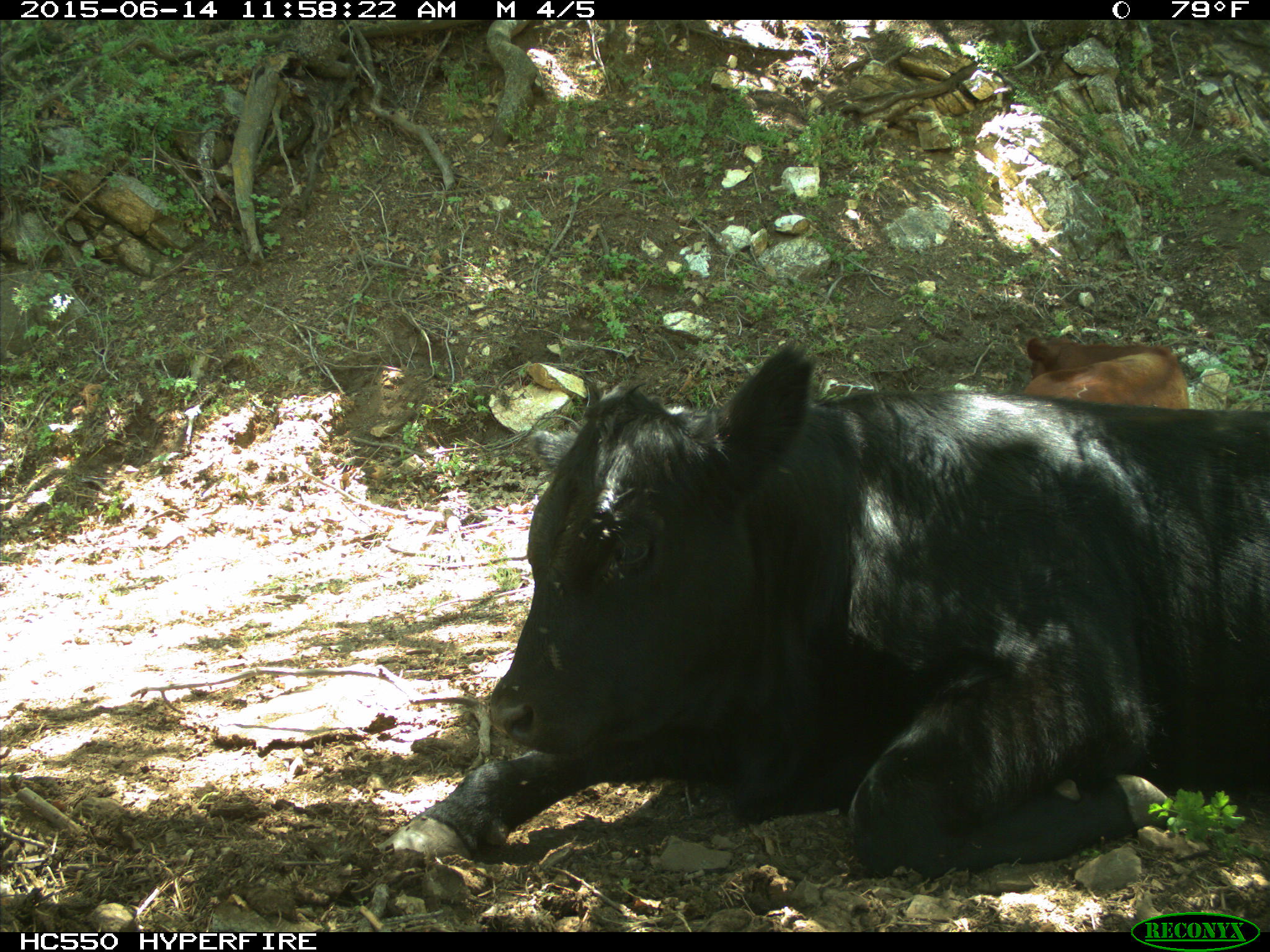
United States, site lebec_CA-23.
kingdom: Animalia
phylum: Chordata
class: Mammalia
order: Artiodactyla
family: Bovidae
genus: Bos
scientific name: Bos taurus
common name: domestic cow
Bos taurus (domestic cow).